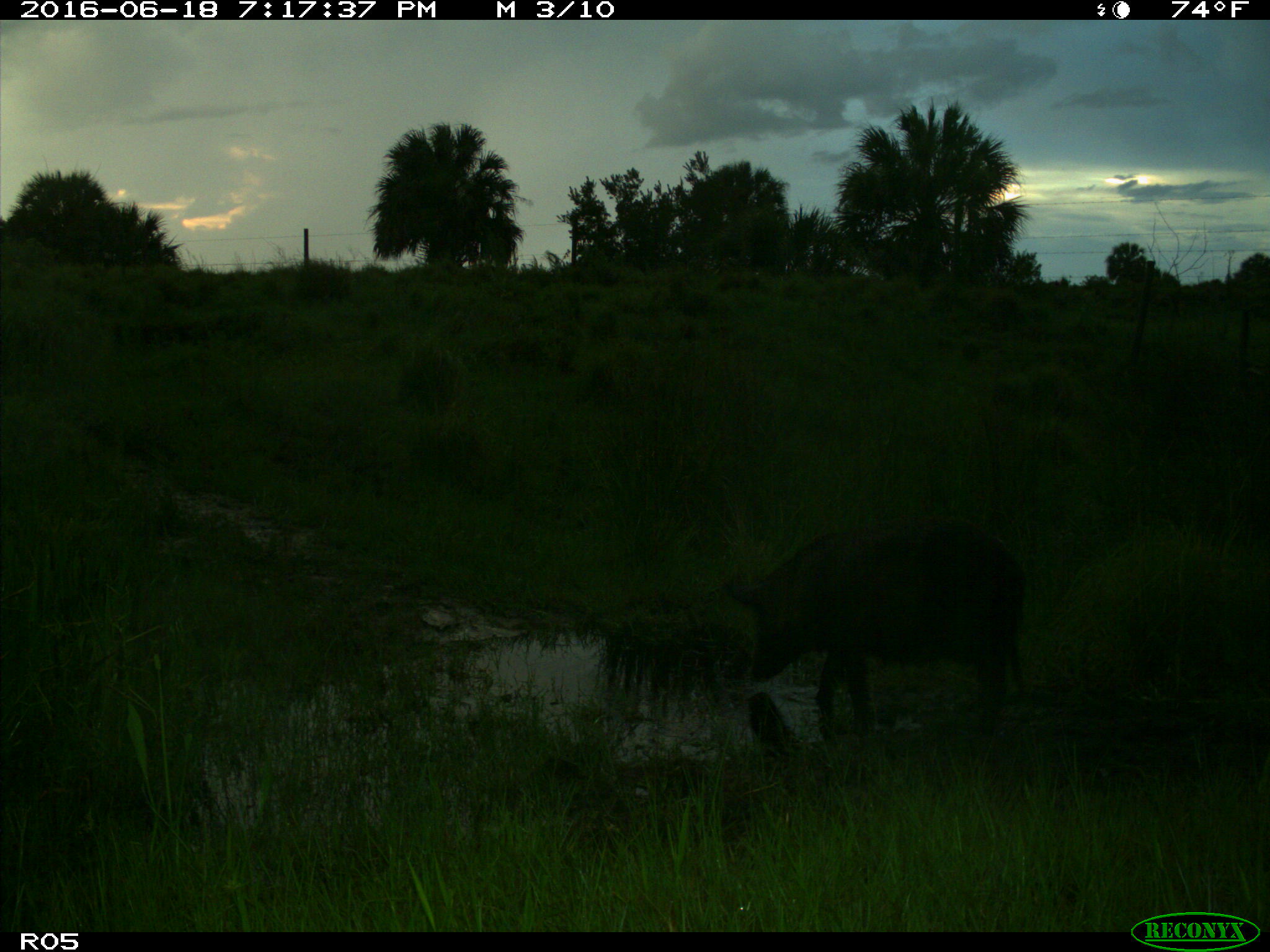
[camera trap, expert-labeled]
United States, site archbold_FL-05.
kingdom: Animalia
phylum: Chordata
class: Mammalia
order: Artiodactyla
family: Suidae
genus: Sus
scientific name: Sus scrofa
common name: wild boar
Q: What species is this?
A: Sus scrofa (wild boar).